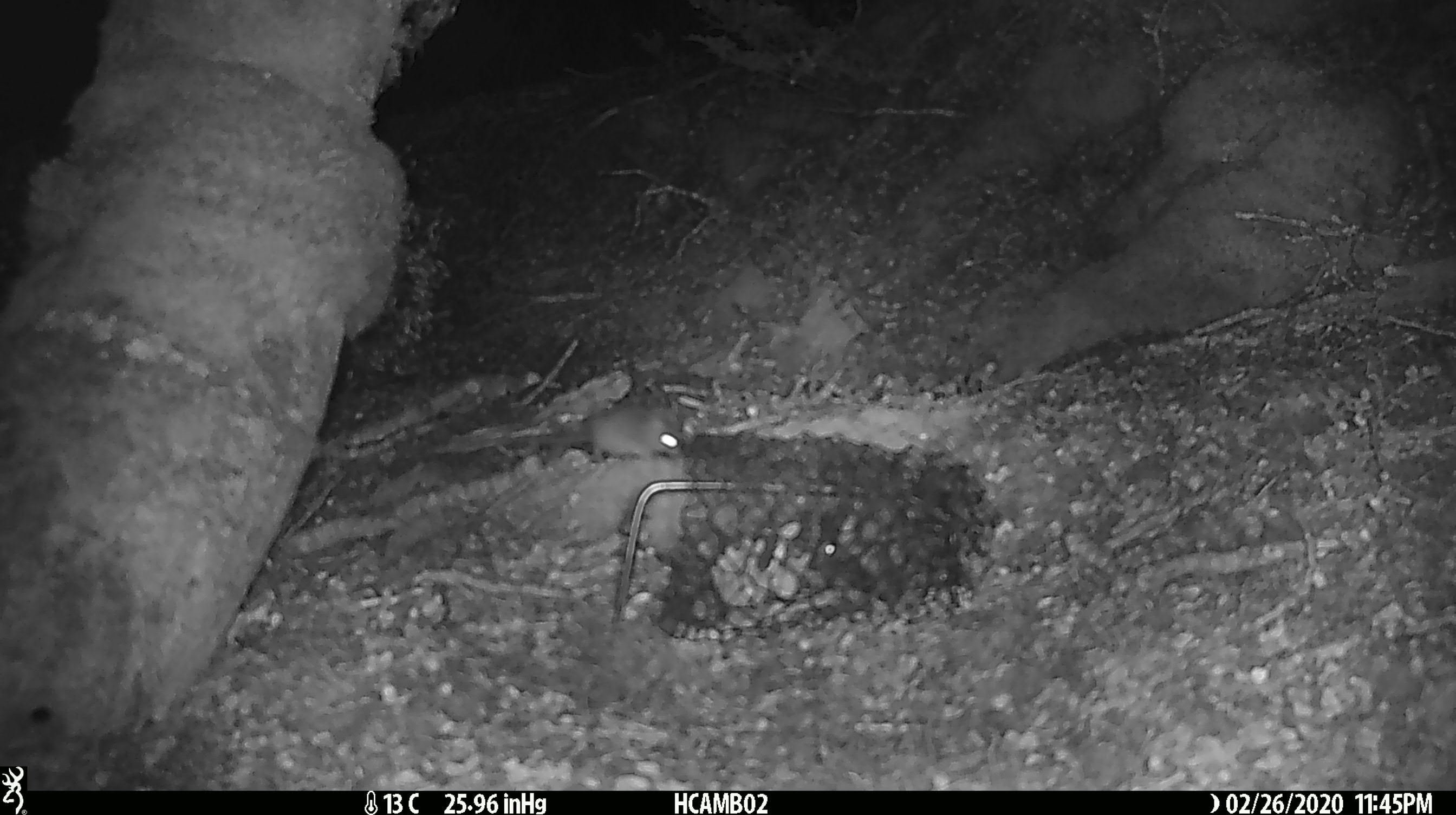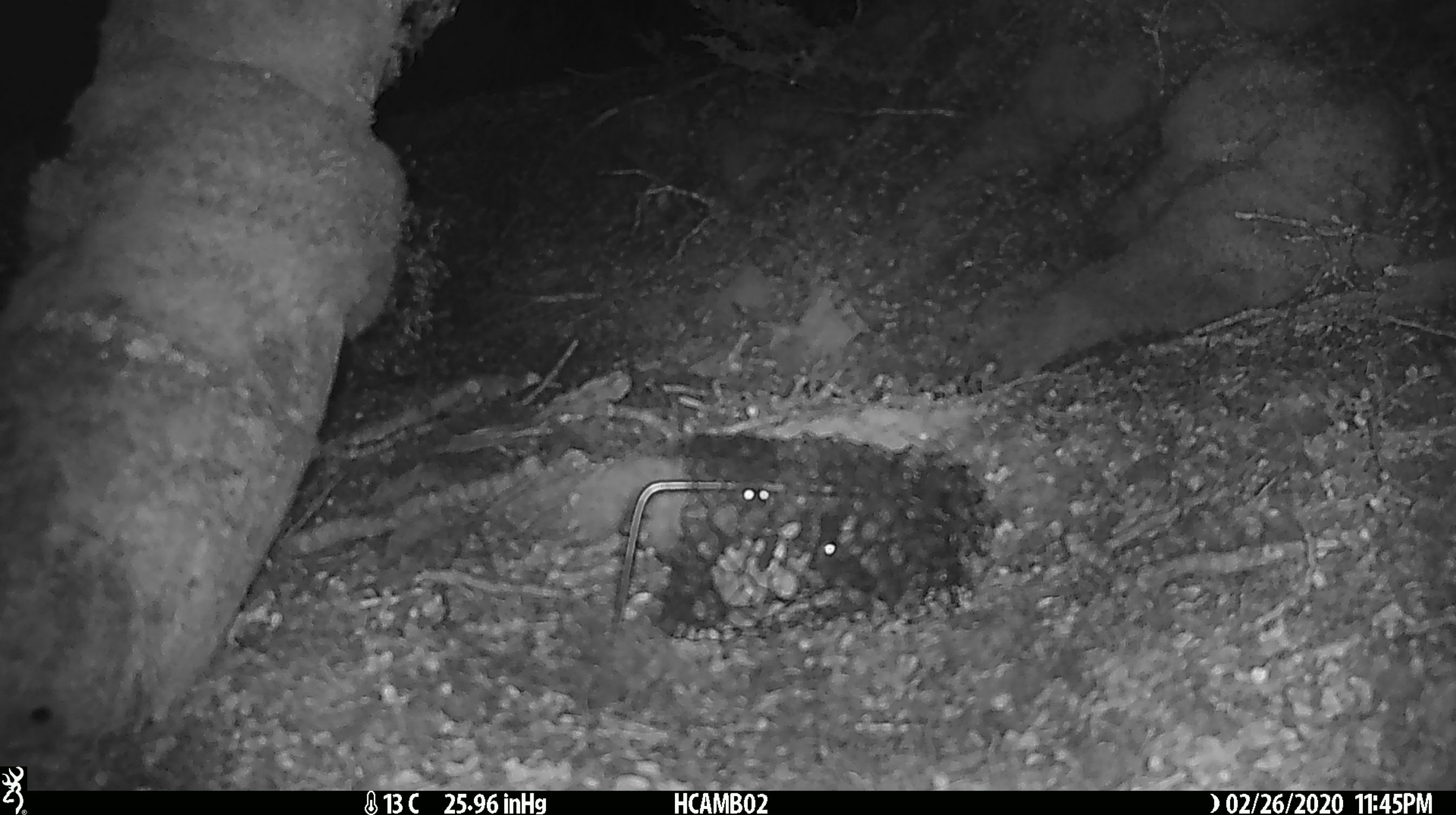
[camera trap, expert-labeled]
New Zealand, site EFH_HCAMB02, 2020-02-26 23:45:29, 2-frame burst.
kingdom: Animalia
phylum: Chordata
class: Mammalia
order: Rodentia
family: Muridae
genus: Mus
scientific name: Mus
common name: mouse